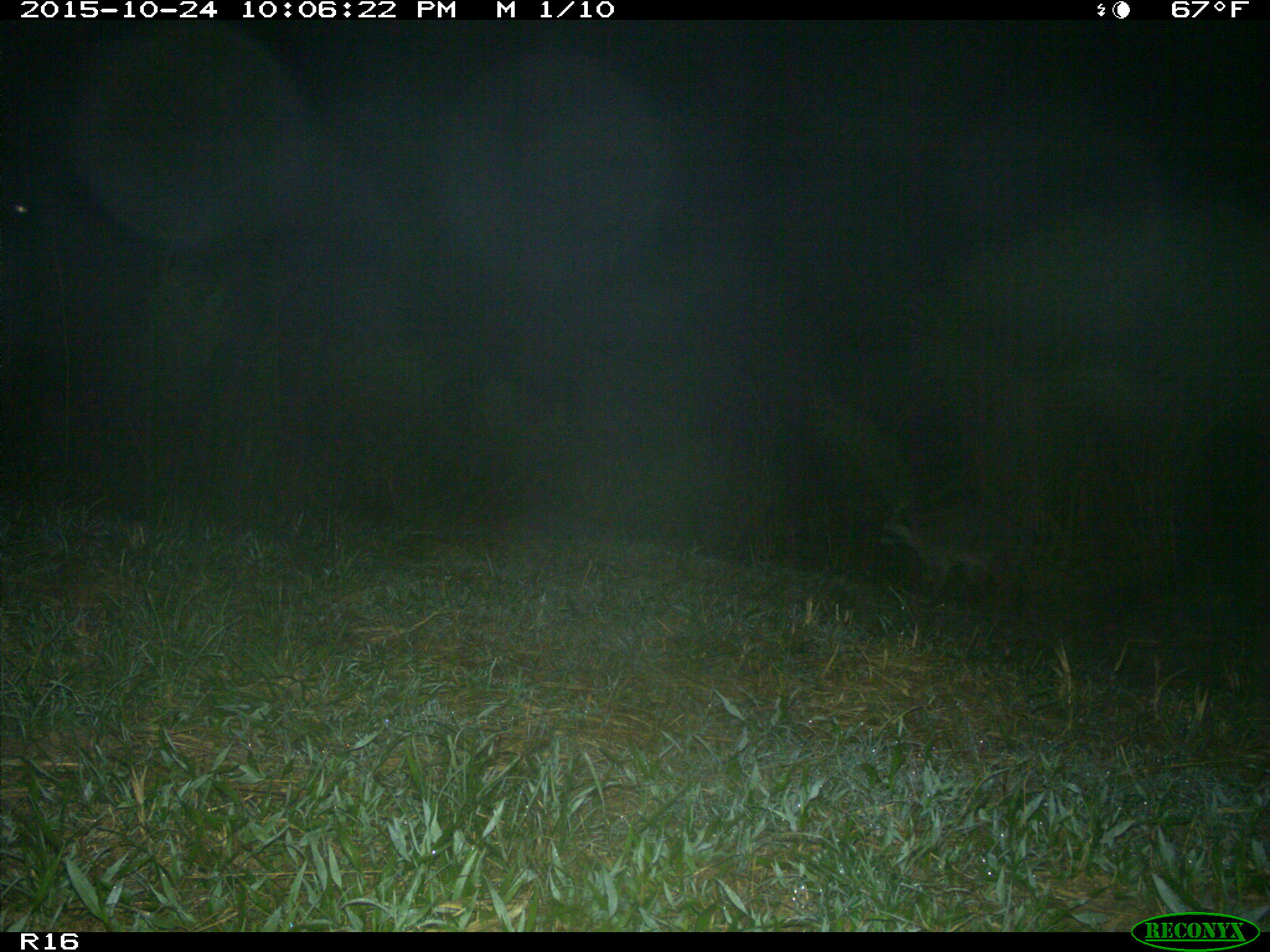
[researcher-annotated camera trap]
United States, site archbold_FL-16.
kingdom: Animalia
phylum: Chordata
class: Mammalia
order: Carnivora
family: Procyonidae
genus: Procyon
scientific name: Procyon lotor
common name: common raccoon